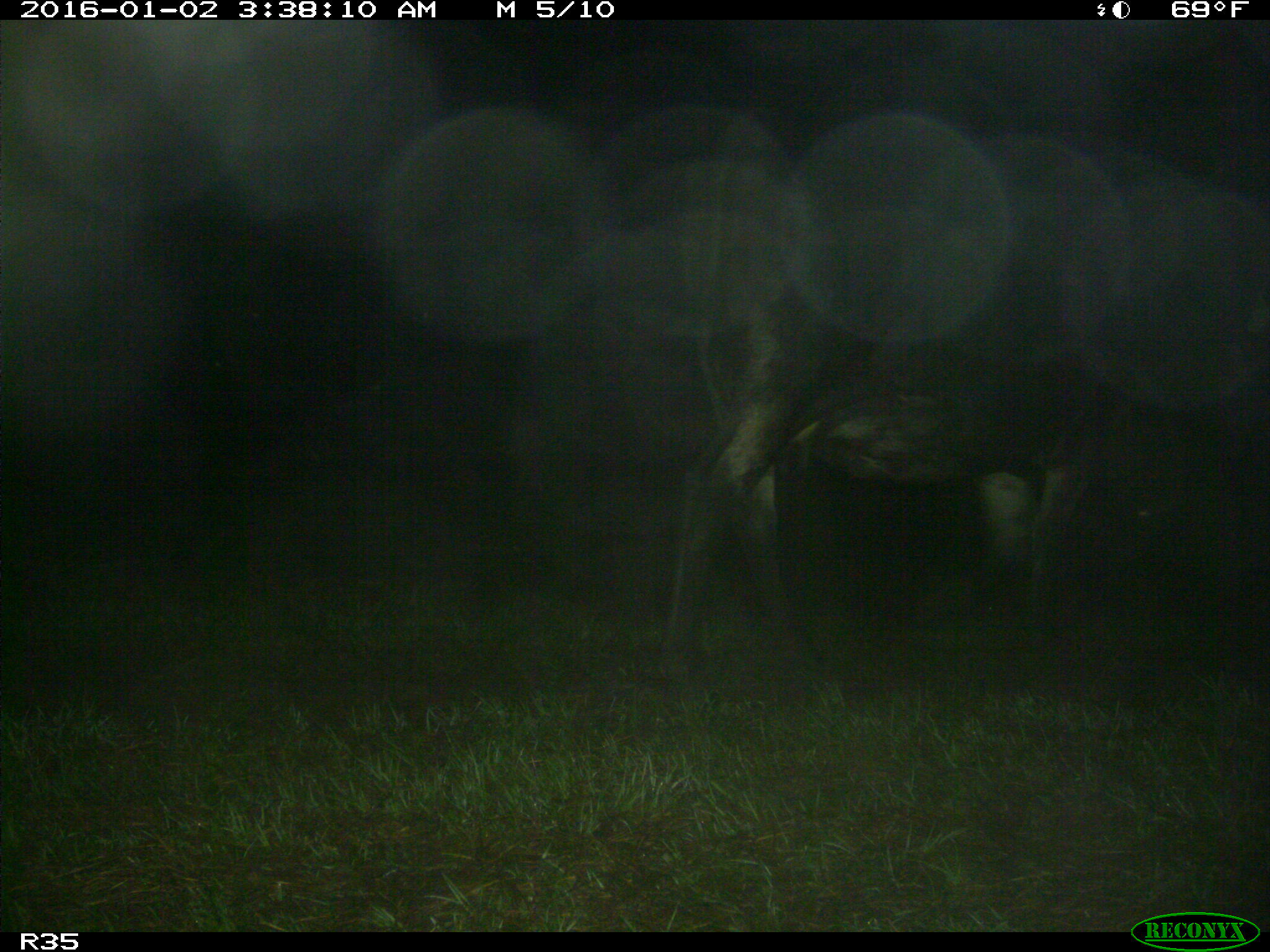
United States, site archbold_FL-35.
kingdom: Animalia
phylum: Chordata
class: Mammalia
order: Artiodactyla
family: Bovidae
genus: Bos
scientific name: Bos taurus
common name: domestic cow